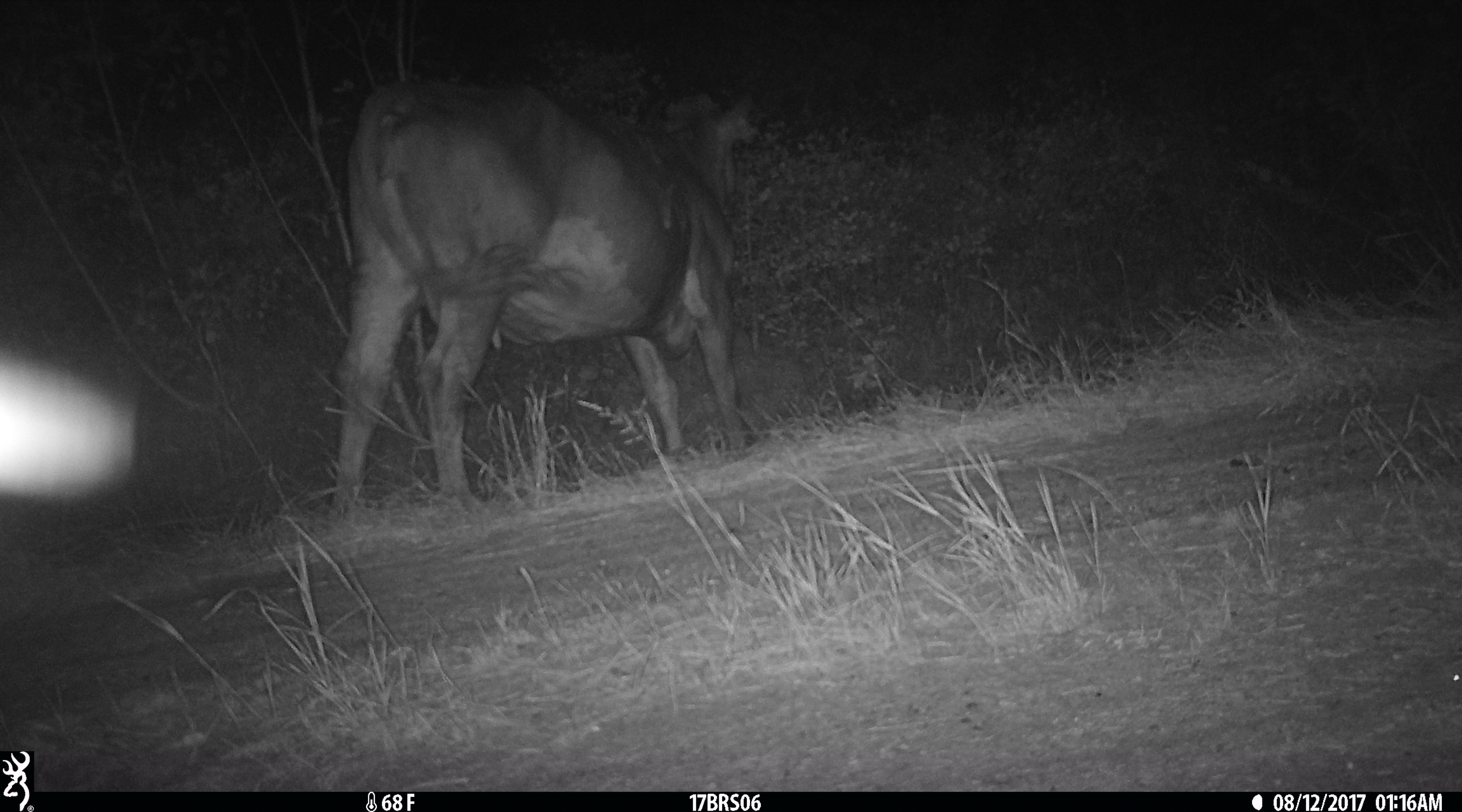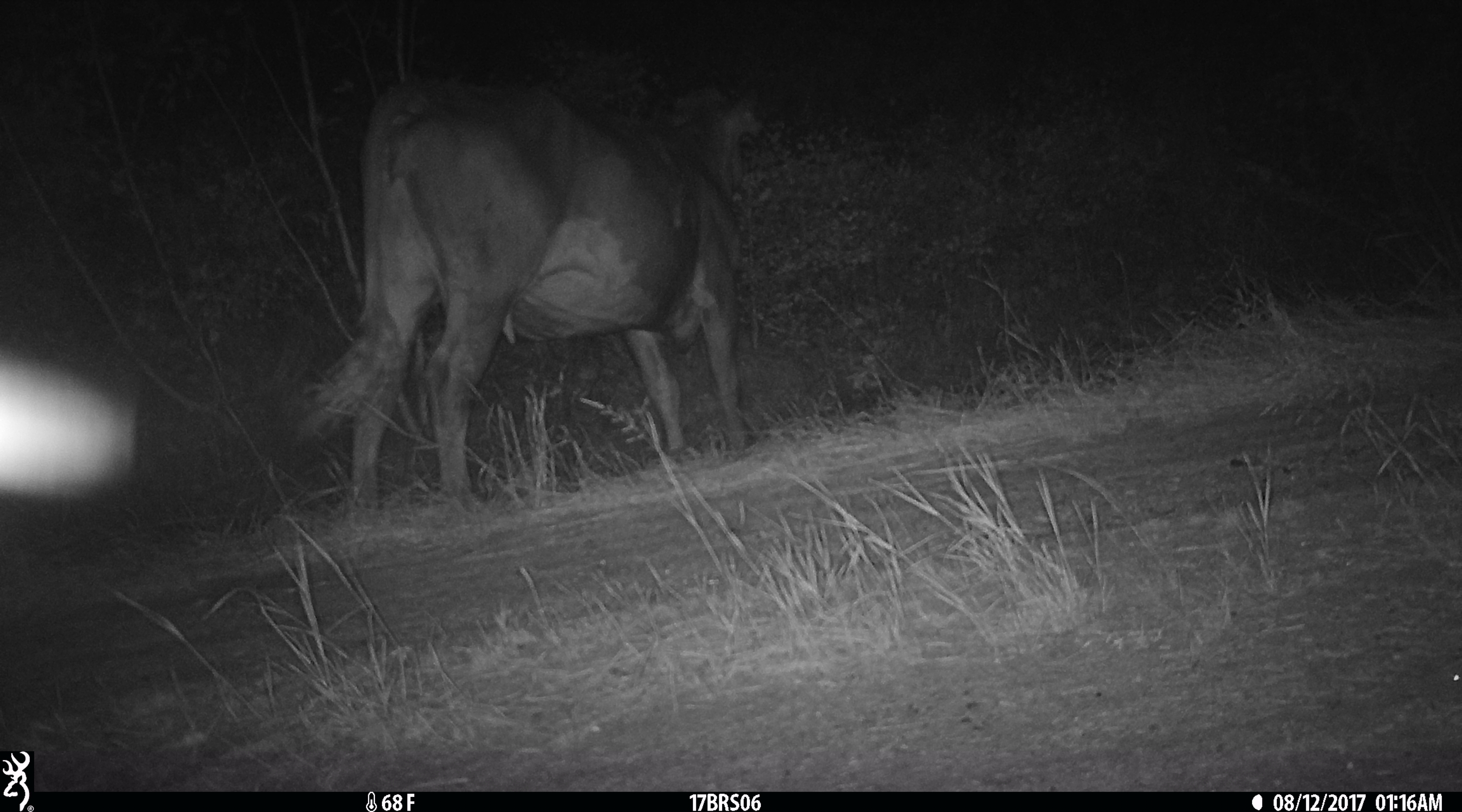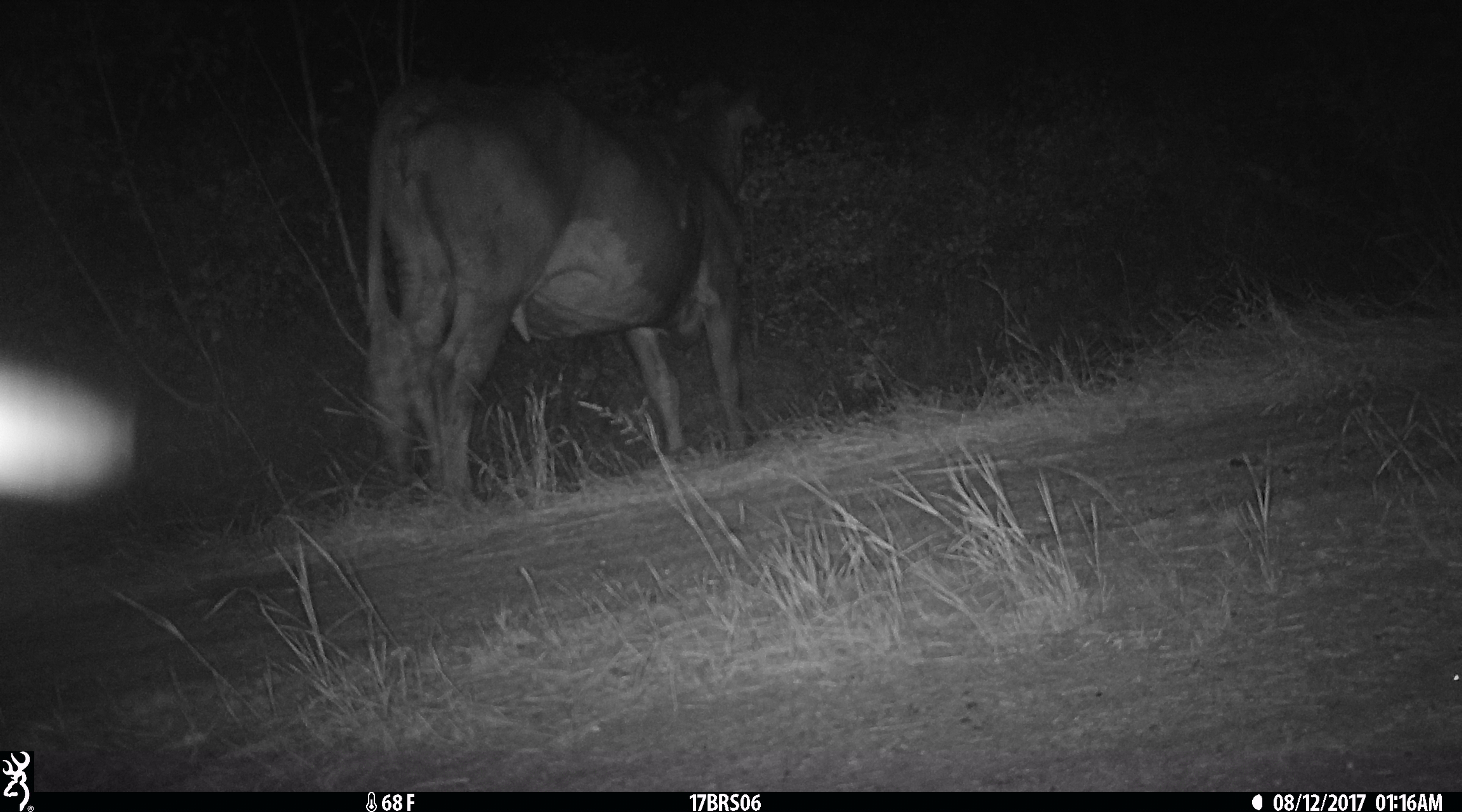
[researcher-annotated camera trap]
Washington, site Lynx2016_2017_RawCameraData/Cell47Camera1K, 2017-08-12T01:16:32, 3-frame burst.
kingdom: Animalia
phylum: Chordata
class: Mammalia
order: Artiodactyla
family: Bovidae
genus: Bos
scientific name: Bos taurus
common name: domestic cattle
Domestic cattle (Bos taurus). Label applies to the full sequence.